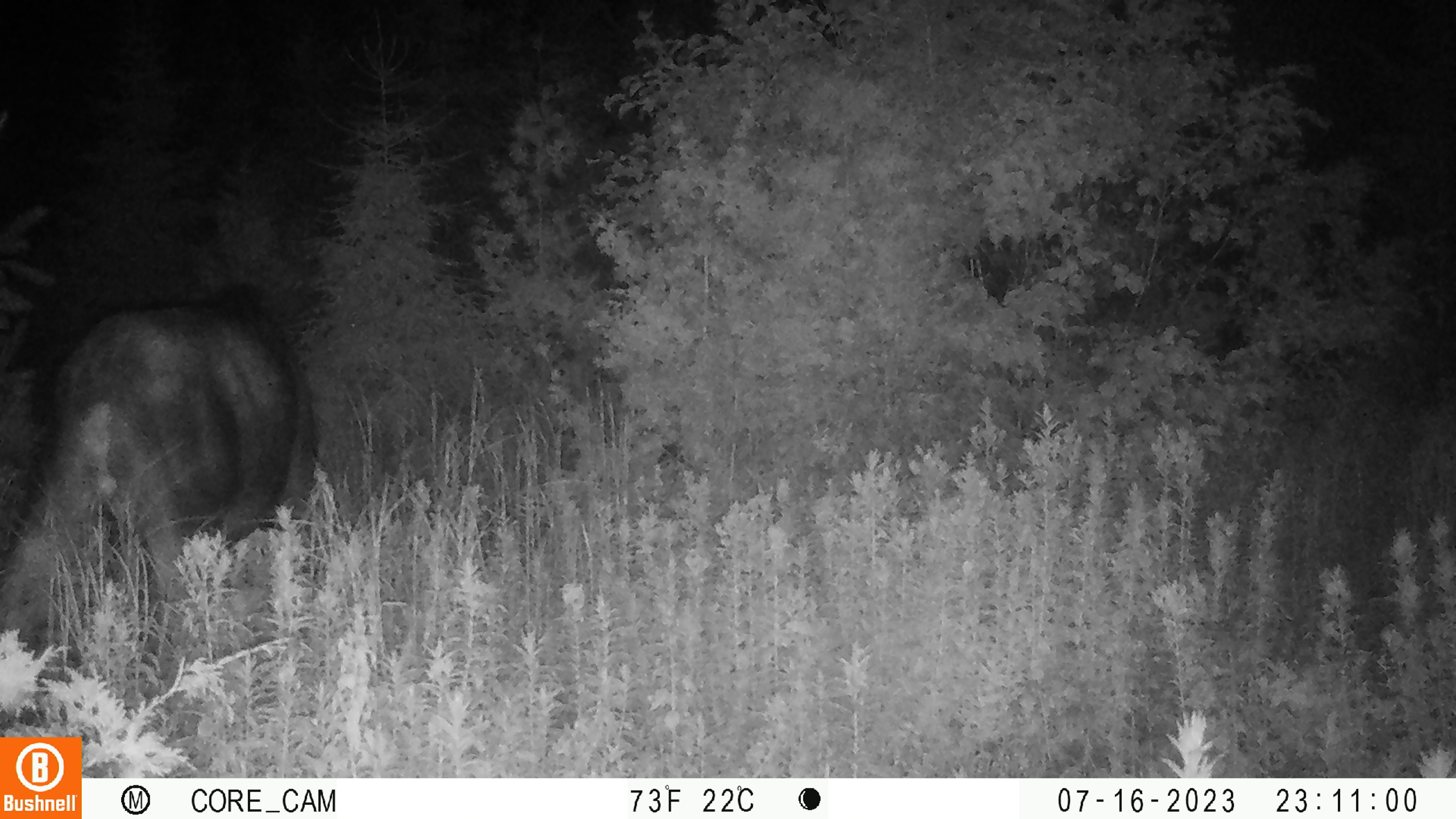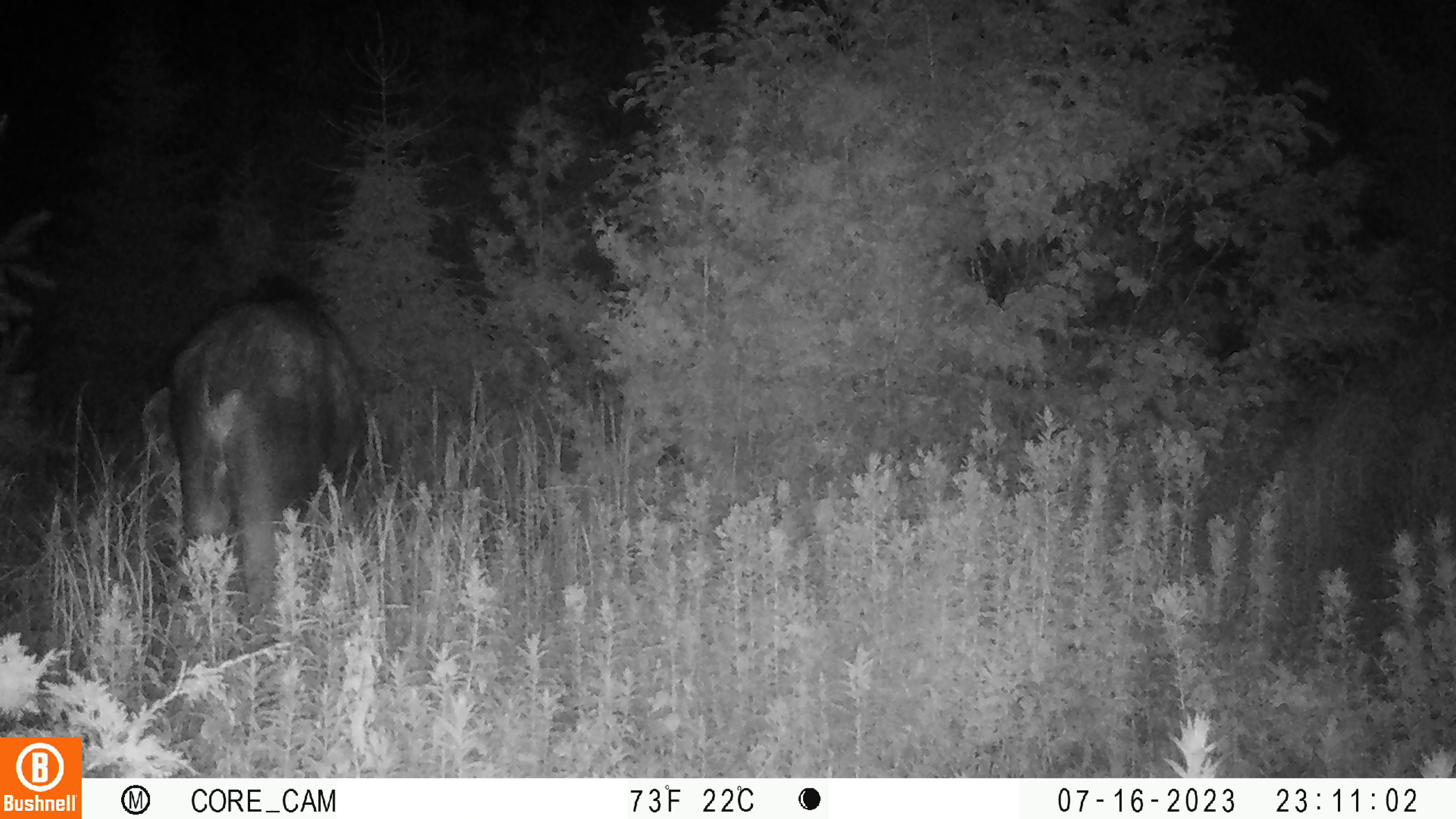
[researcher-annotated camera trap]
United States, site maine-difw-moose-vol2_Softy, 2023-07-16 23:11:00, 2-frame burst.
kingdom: Animalia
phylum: Chordata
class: Mammalia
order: Artiodactyla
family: Cervidae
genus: Alces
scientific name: Alces alces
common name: moose